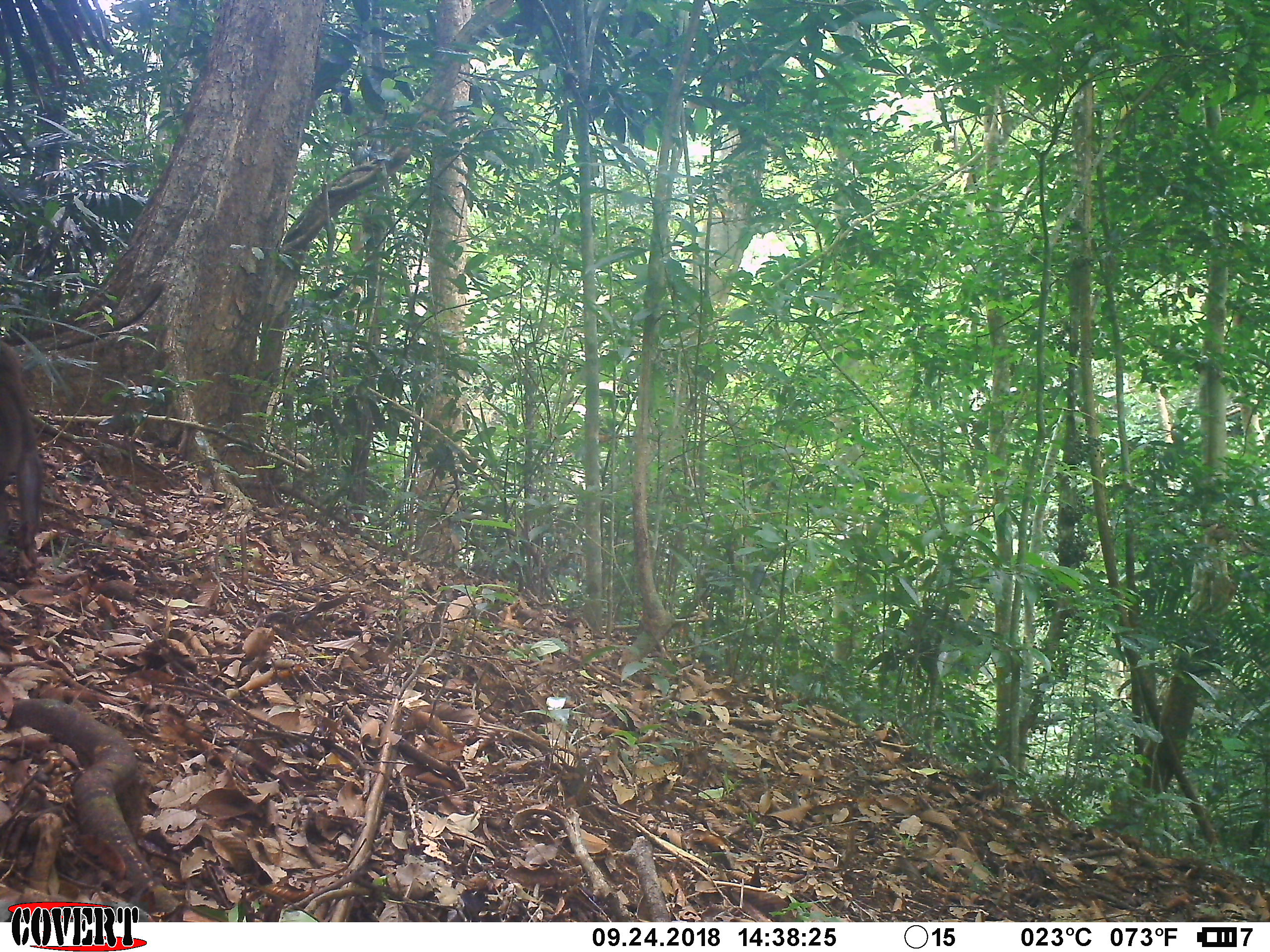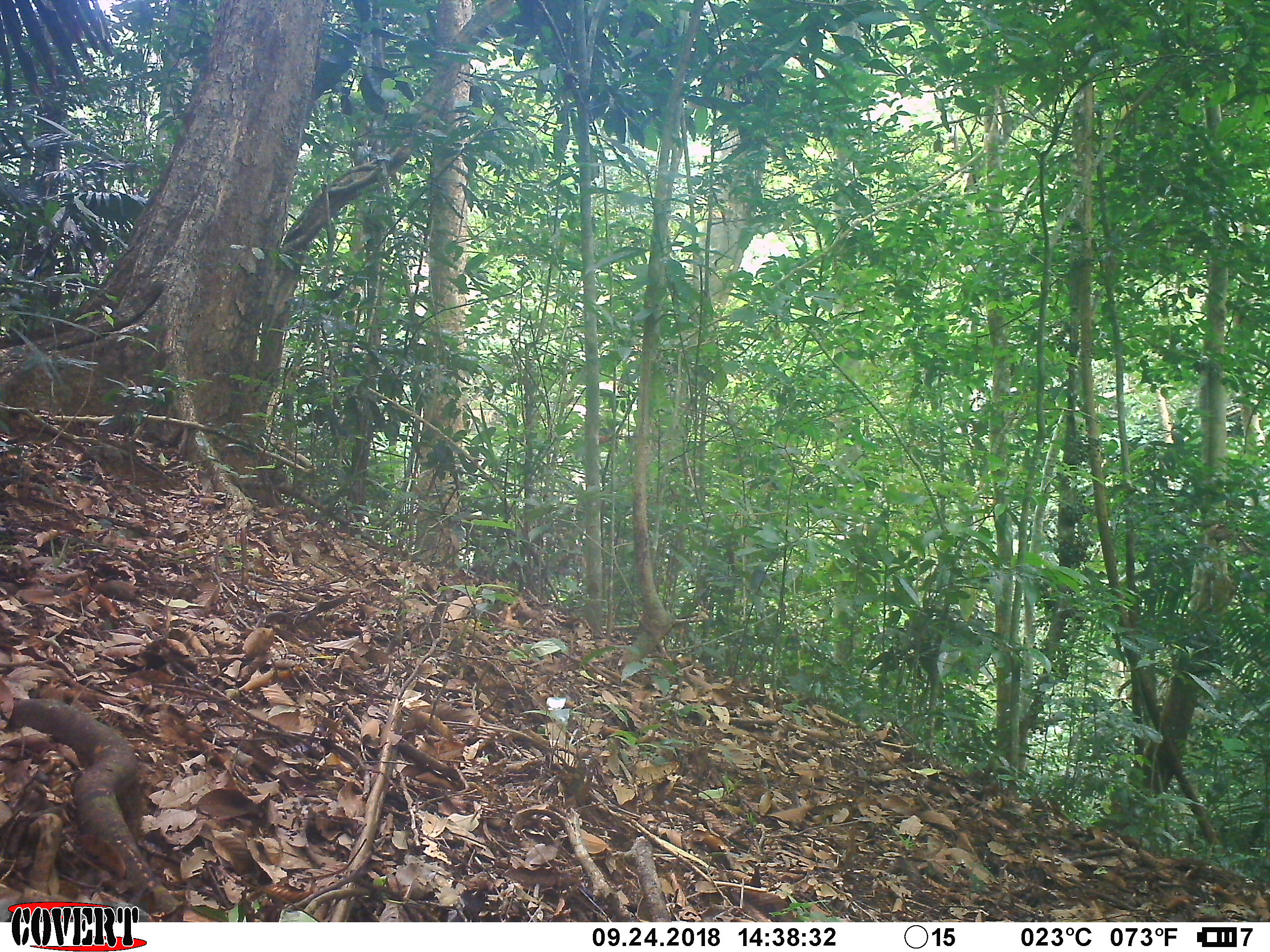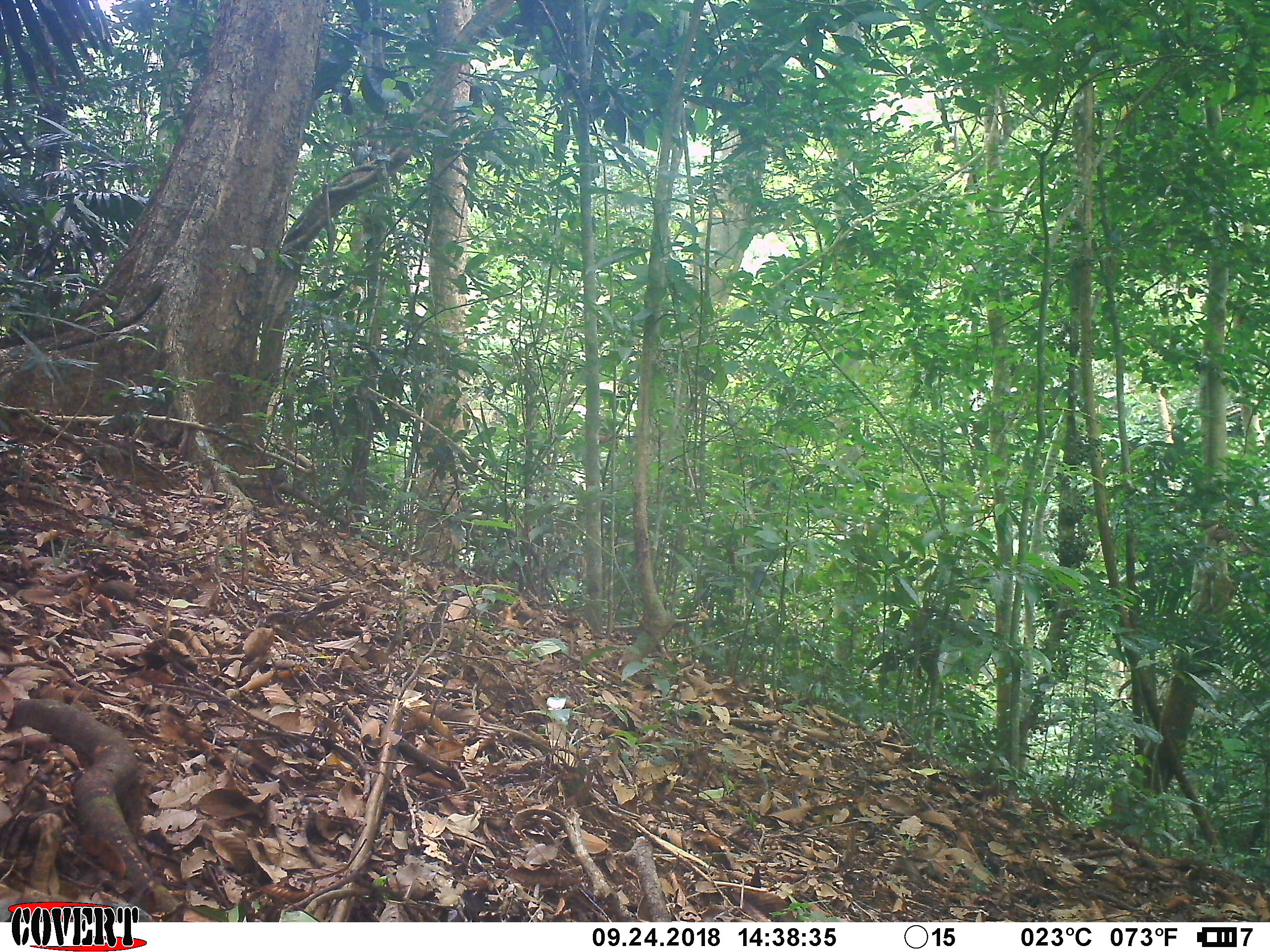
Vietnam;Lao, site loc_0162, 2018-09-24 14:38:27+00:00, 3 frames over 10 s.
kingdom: Animalia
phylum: Chordata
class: Mammalia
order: Primates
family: Cercopithecidae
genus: Macaca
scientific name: Macaca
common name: macaques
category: assam or rhesus macaque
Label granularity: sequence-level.